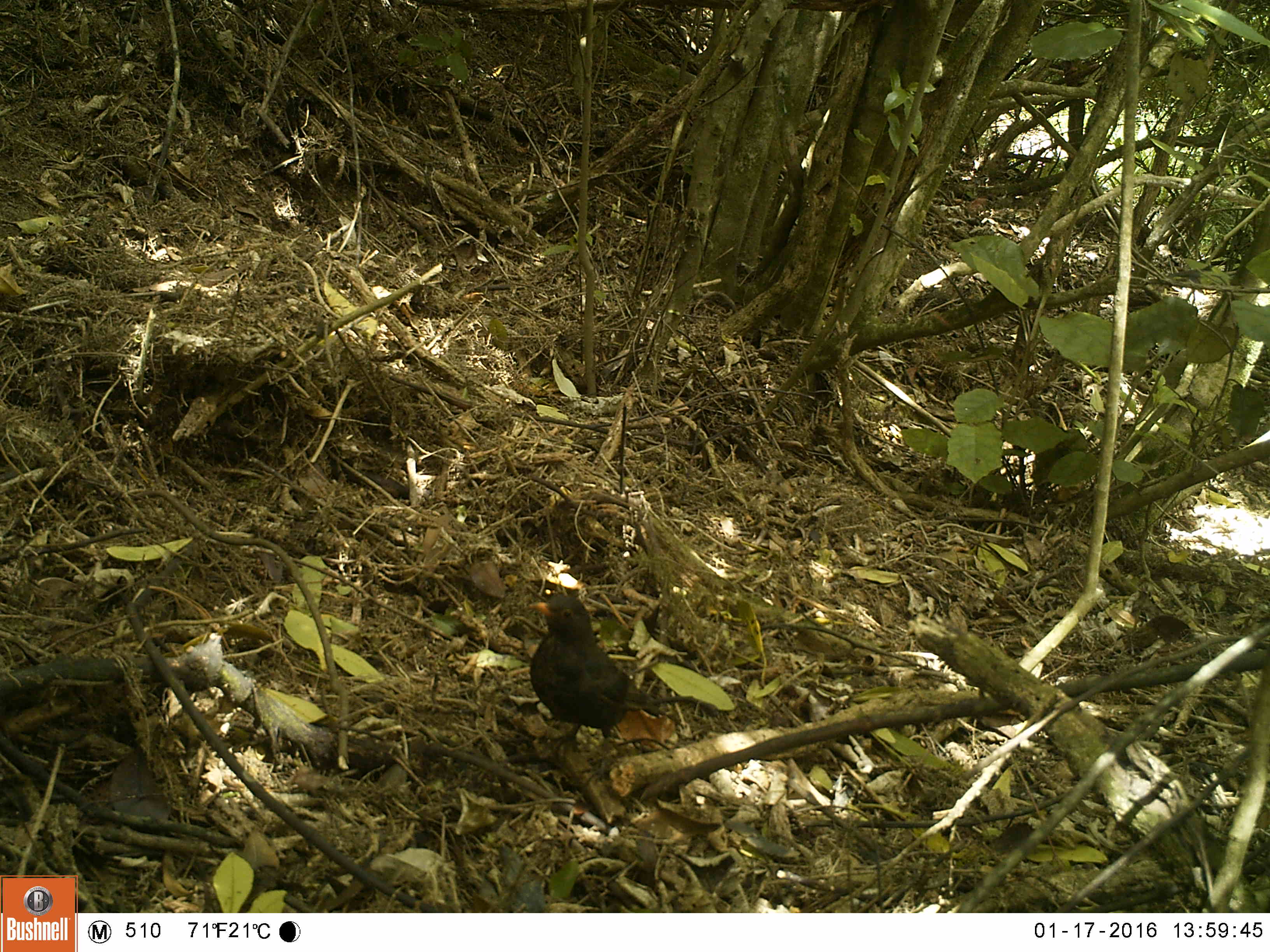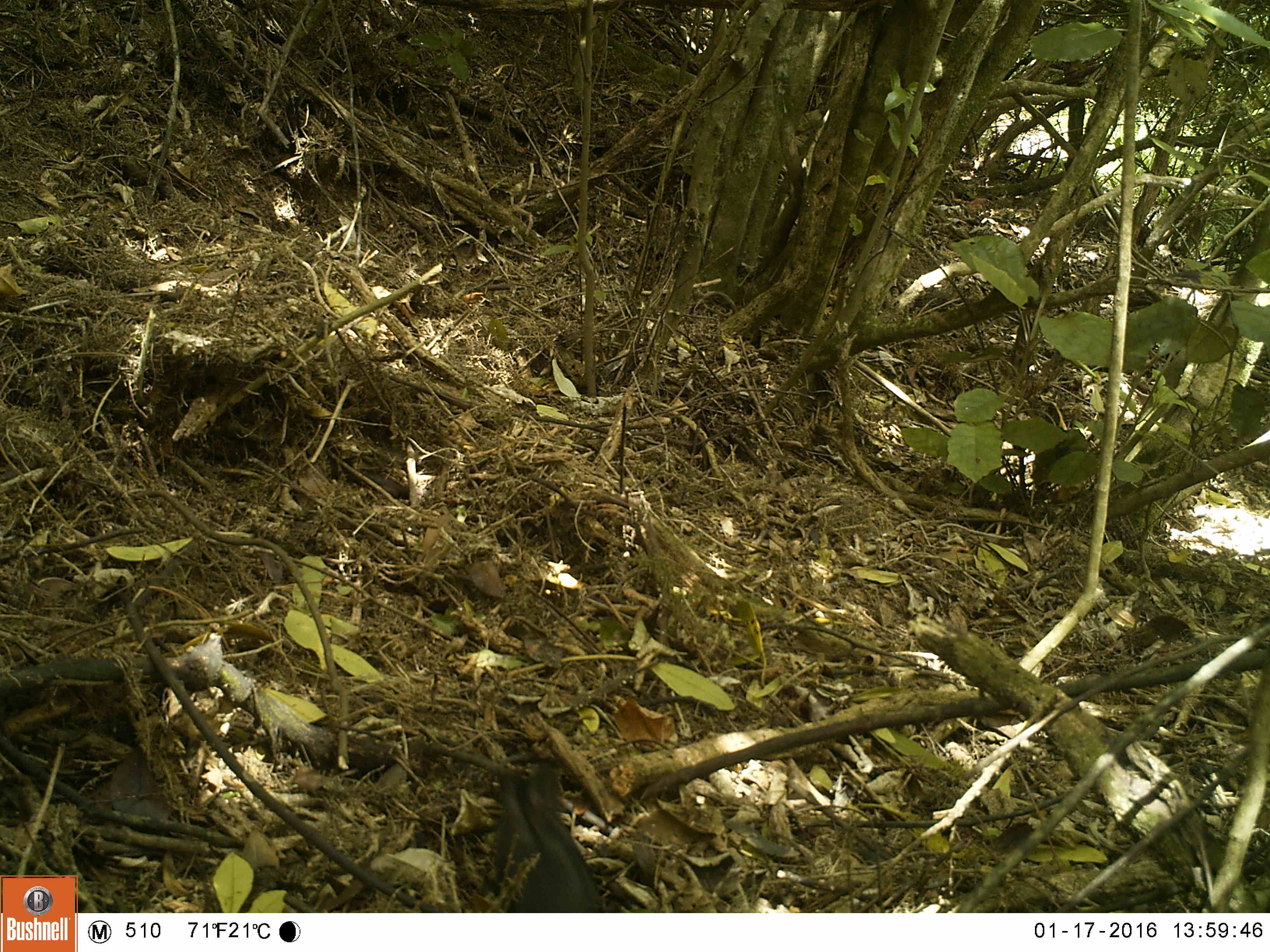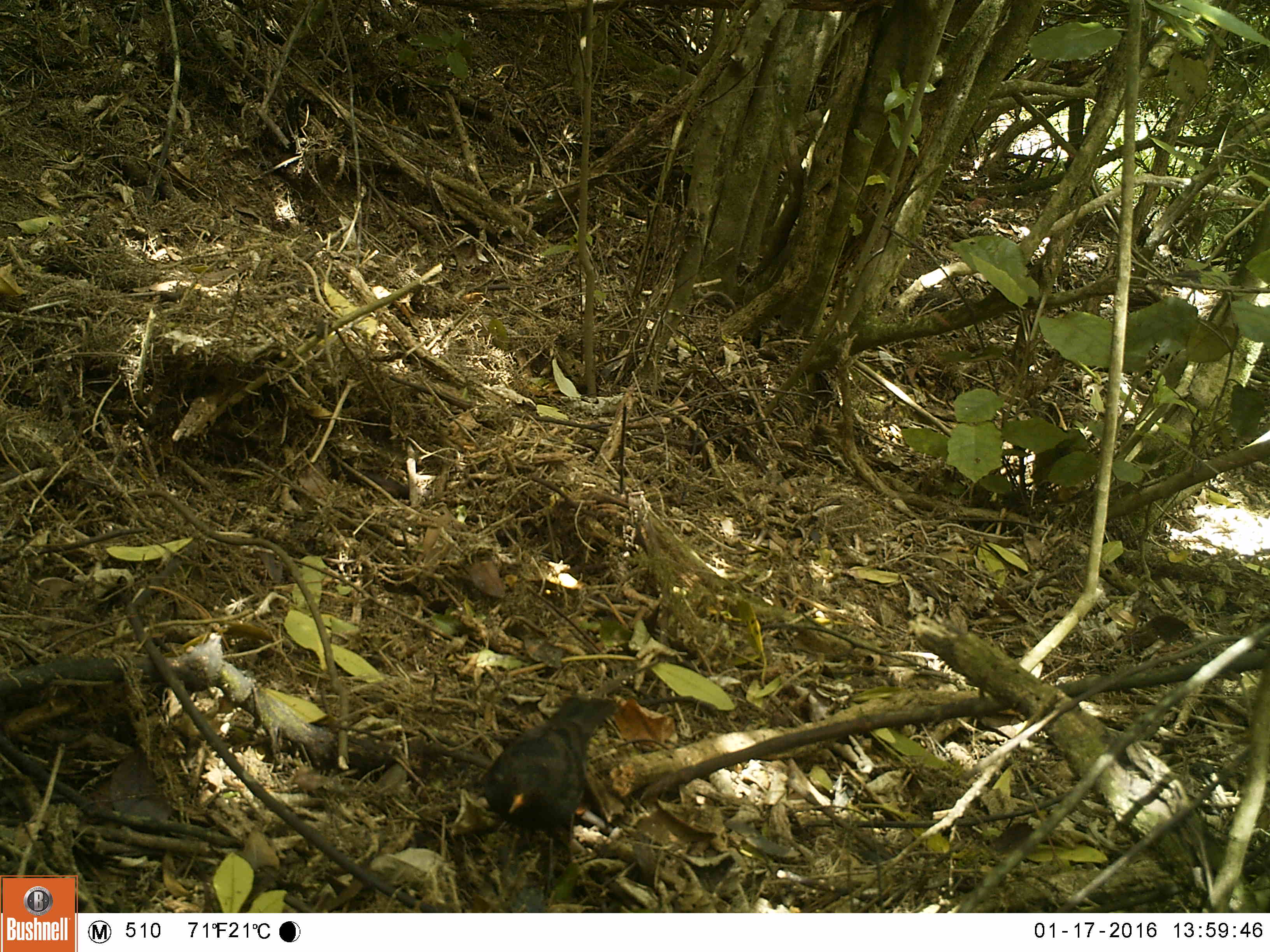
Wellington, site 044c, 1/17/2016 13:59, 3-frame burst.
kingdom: Animalia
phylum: Chordata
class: Aves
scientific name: Aves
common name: bird